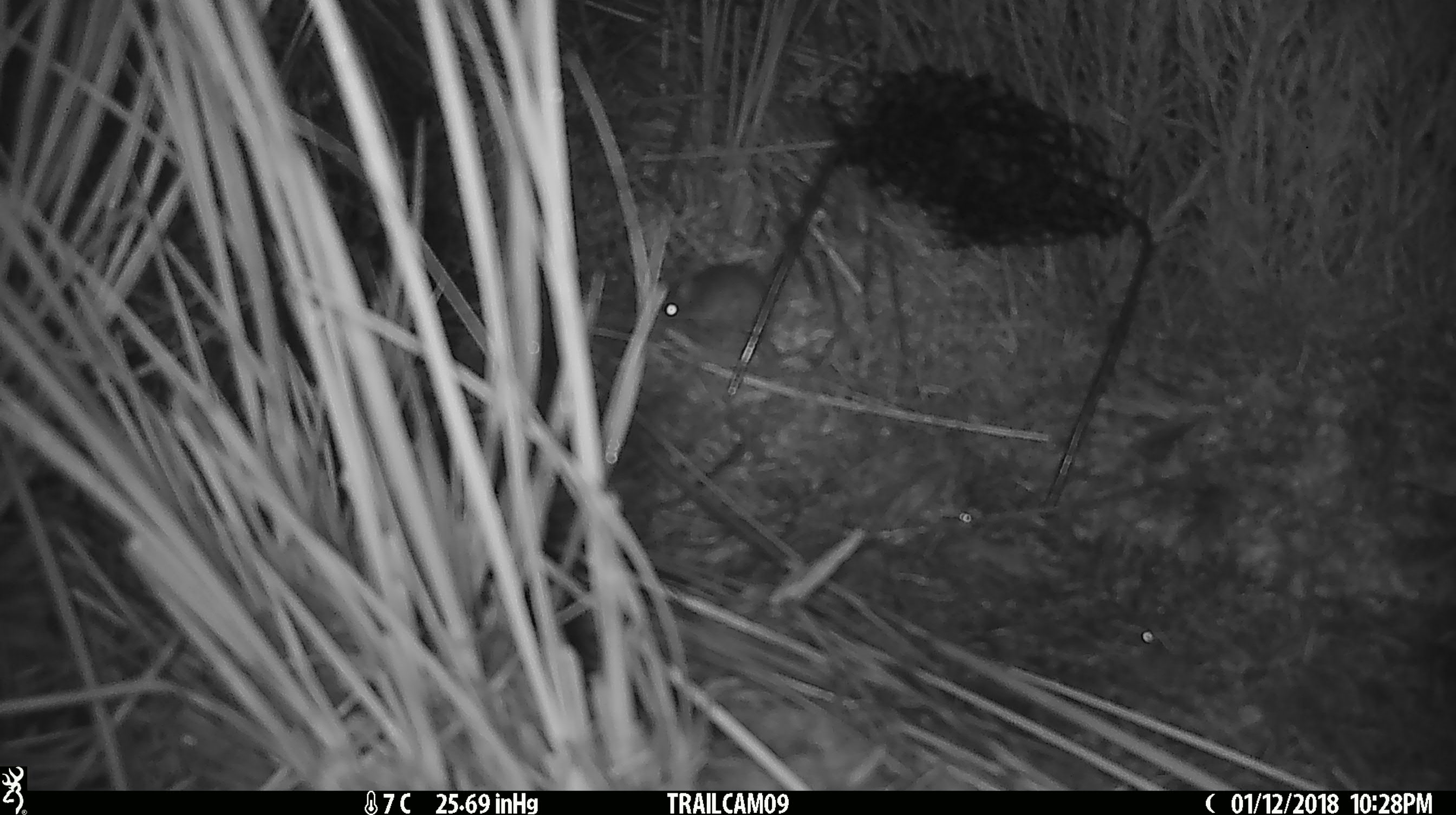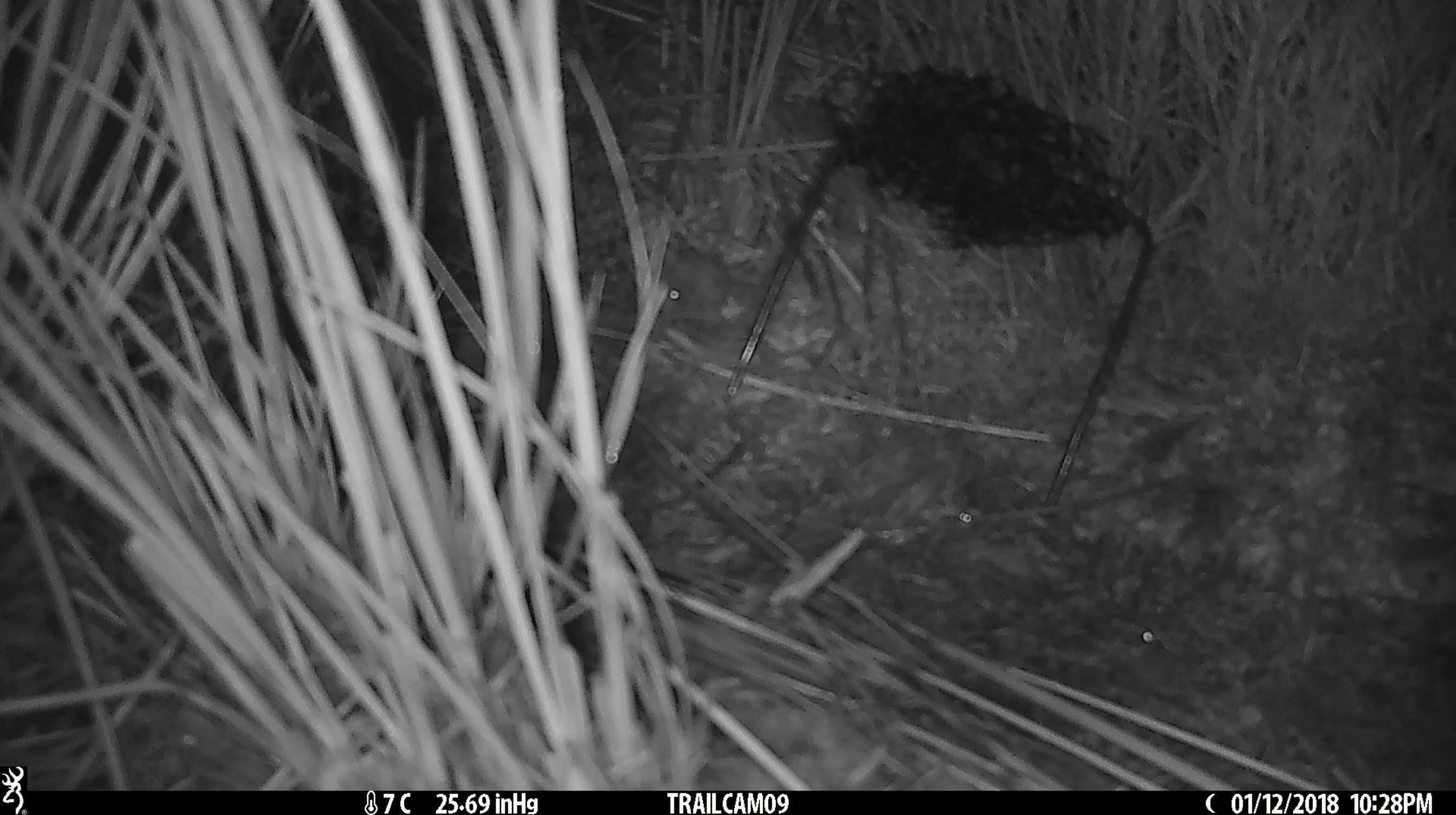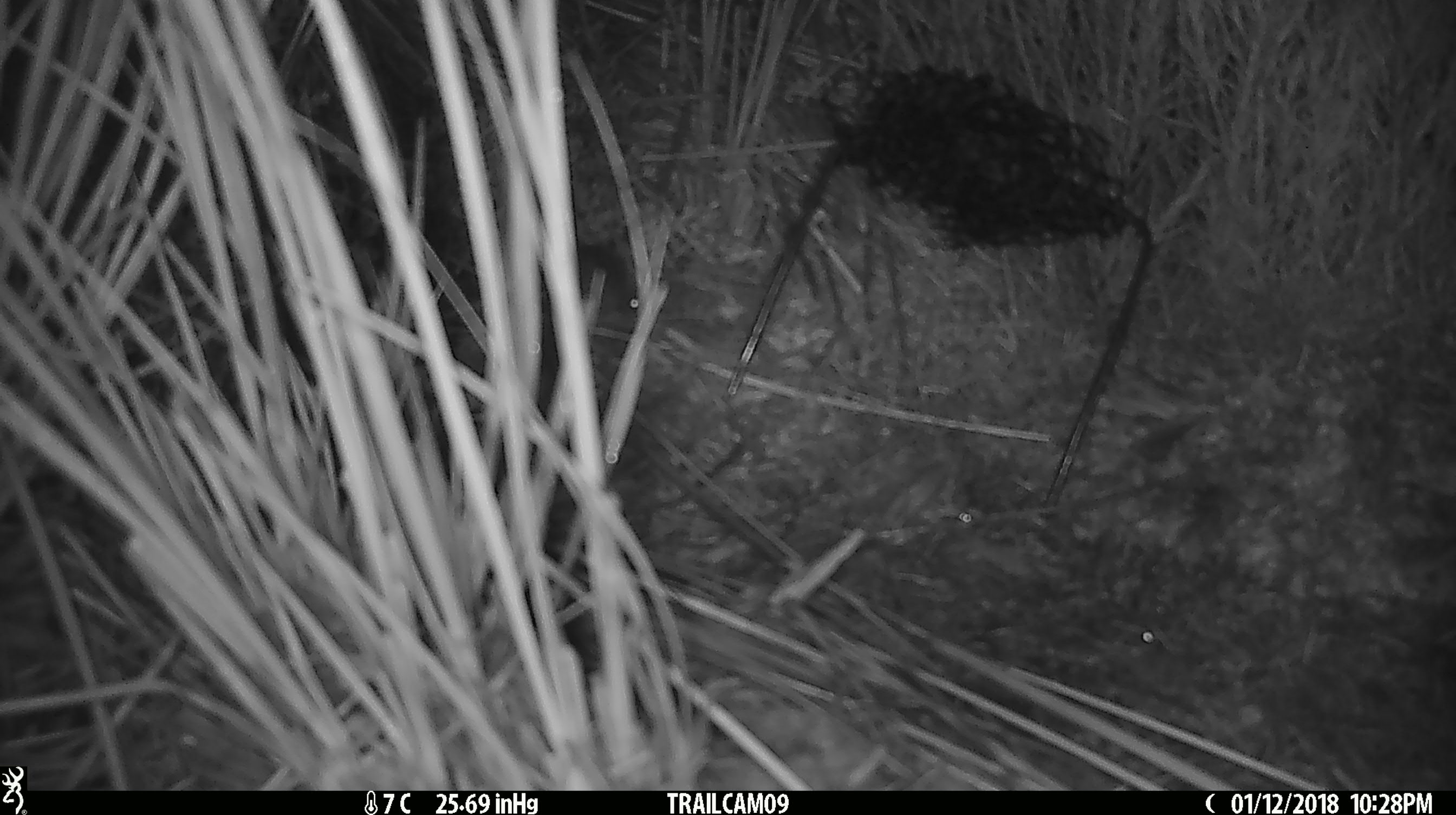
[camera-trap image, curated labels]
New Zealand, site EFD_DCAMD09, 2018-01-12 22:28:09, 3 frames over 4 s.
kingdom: Animalia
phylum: Chordata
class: Mammalia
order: Rodentia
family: Muridae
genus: Mus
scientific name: Mus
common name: mouse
Mouse (Mus).